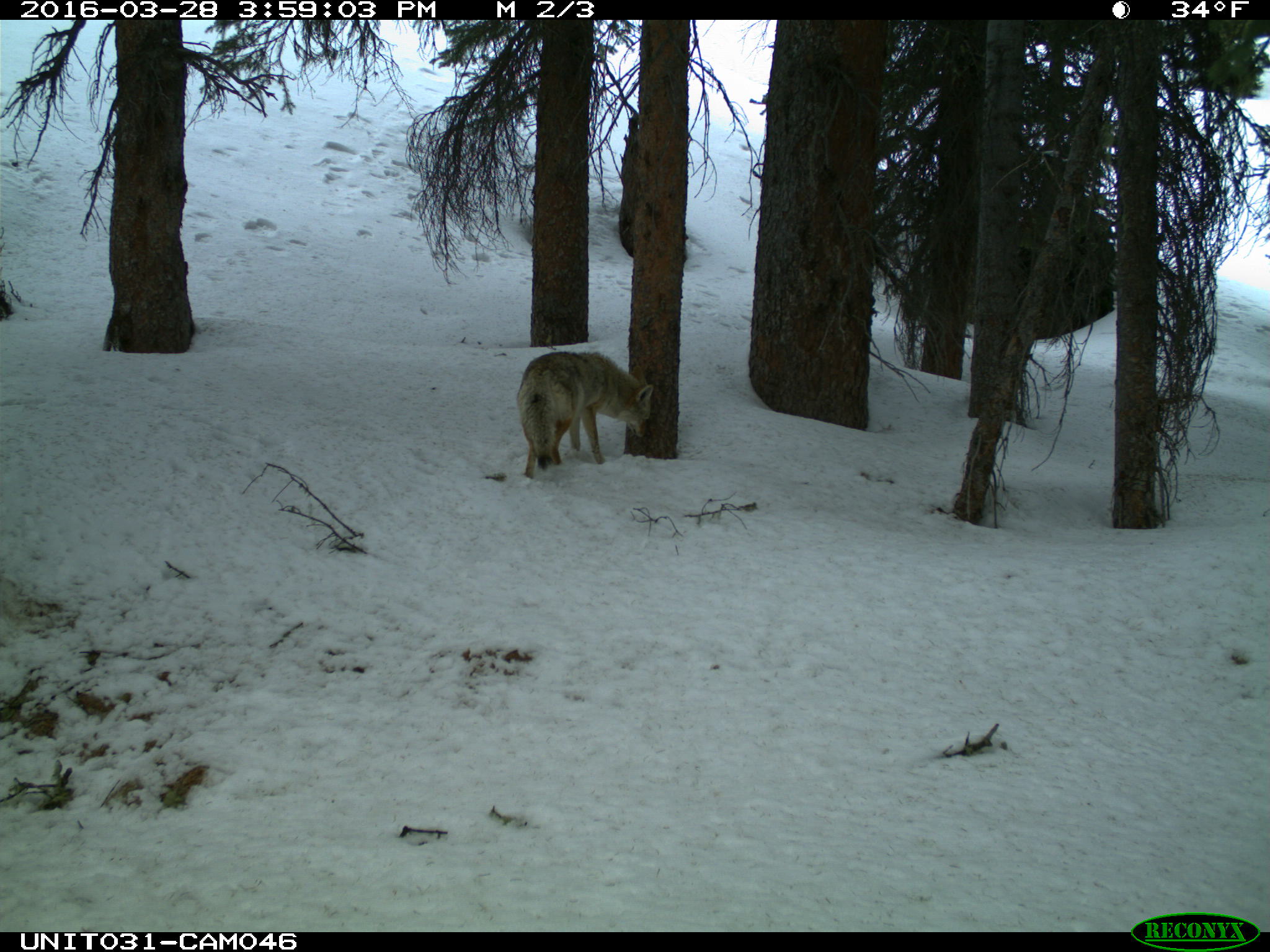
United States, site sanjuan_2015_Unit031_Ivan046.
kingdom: Animalia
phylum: Chordata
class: Mammalia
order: Carnivora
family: Canidae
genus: Canis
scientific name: Canis latrans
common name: coyote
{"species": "Canis latrans (coyote)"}